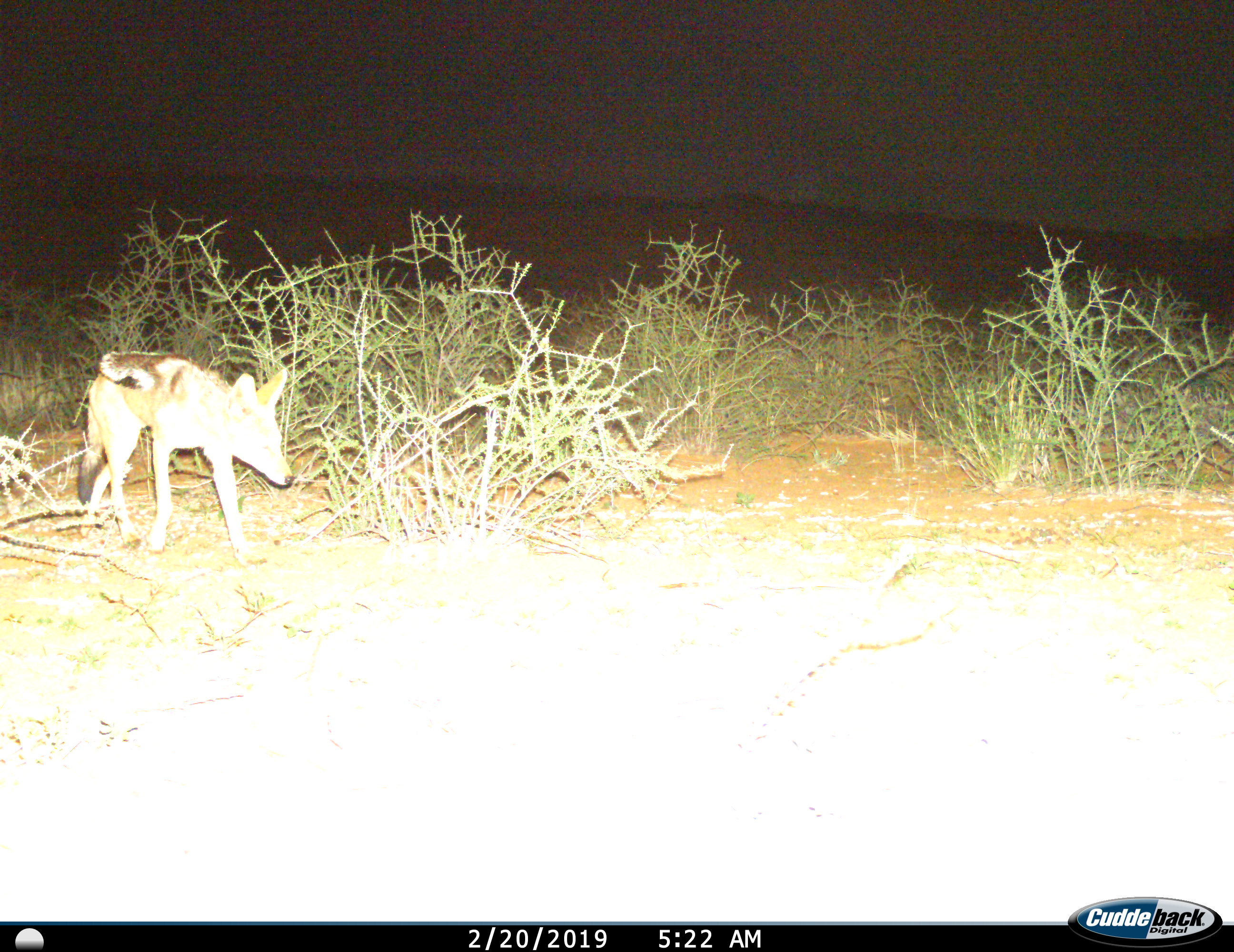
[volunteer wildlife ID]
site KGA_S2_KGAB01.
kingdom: Animalia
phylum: Chordata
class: Mammalia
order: Carnivora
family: Canidae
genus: Lupulella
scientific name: Lupulella mesomelas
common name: black-backed jackal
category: jackalblackbacked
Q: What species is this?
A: Jackalblackbacked (black-backed jackal) (Lupulella mesomelas).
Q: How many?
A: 1.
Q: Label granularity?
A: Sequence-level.